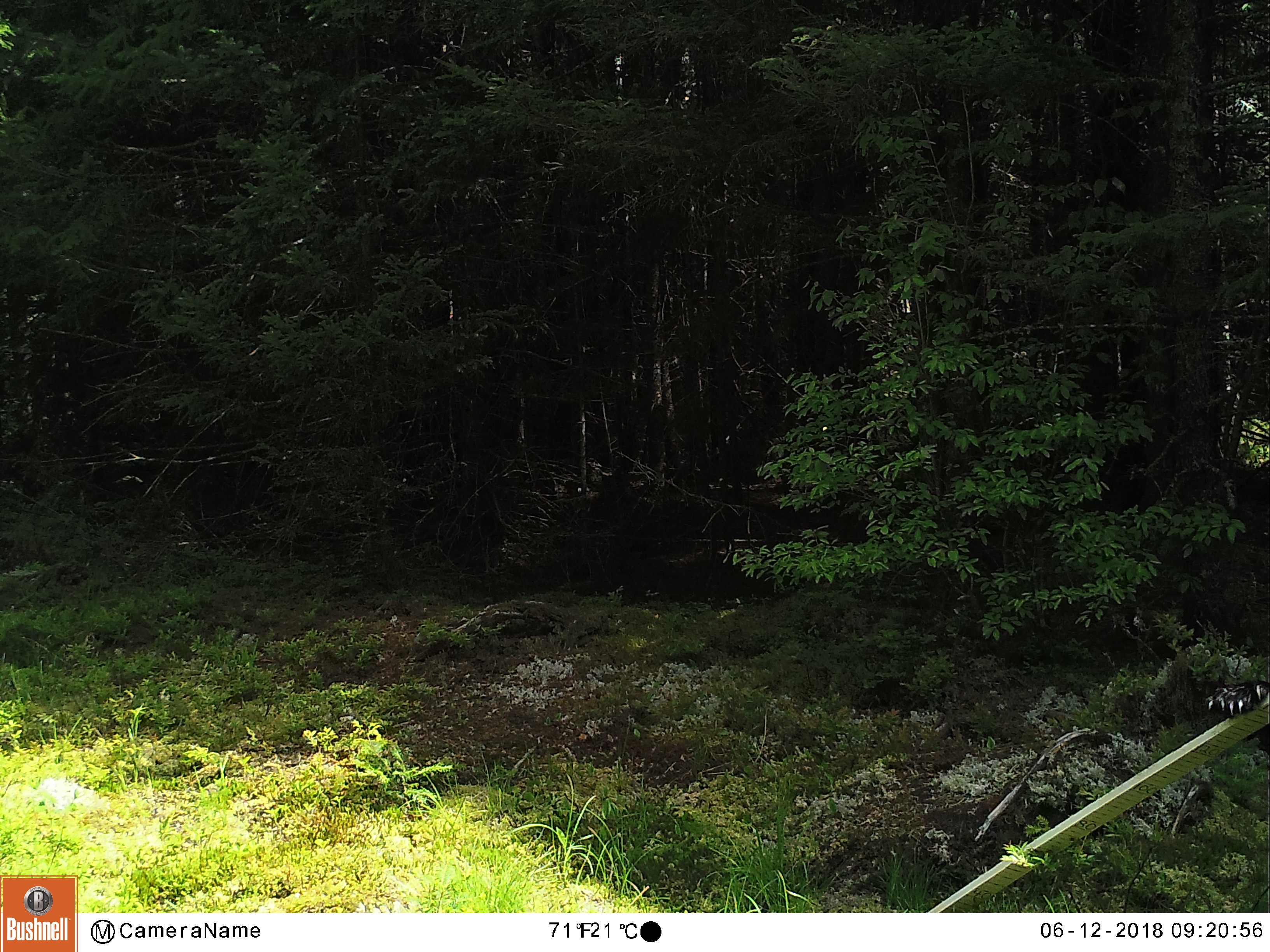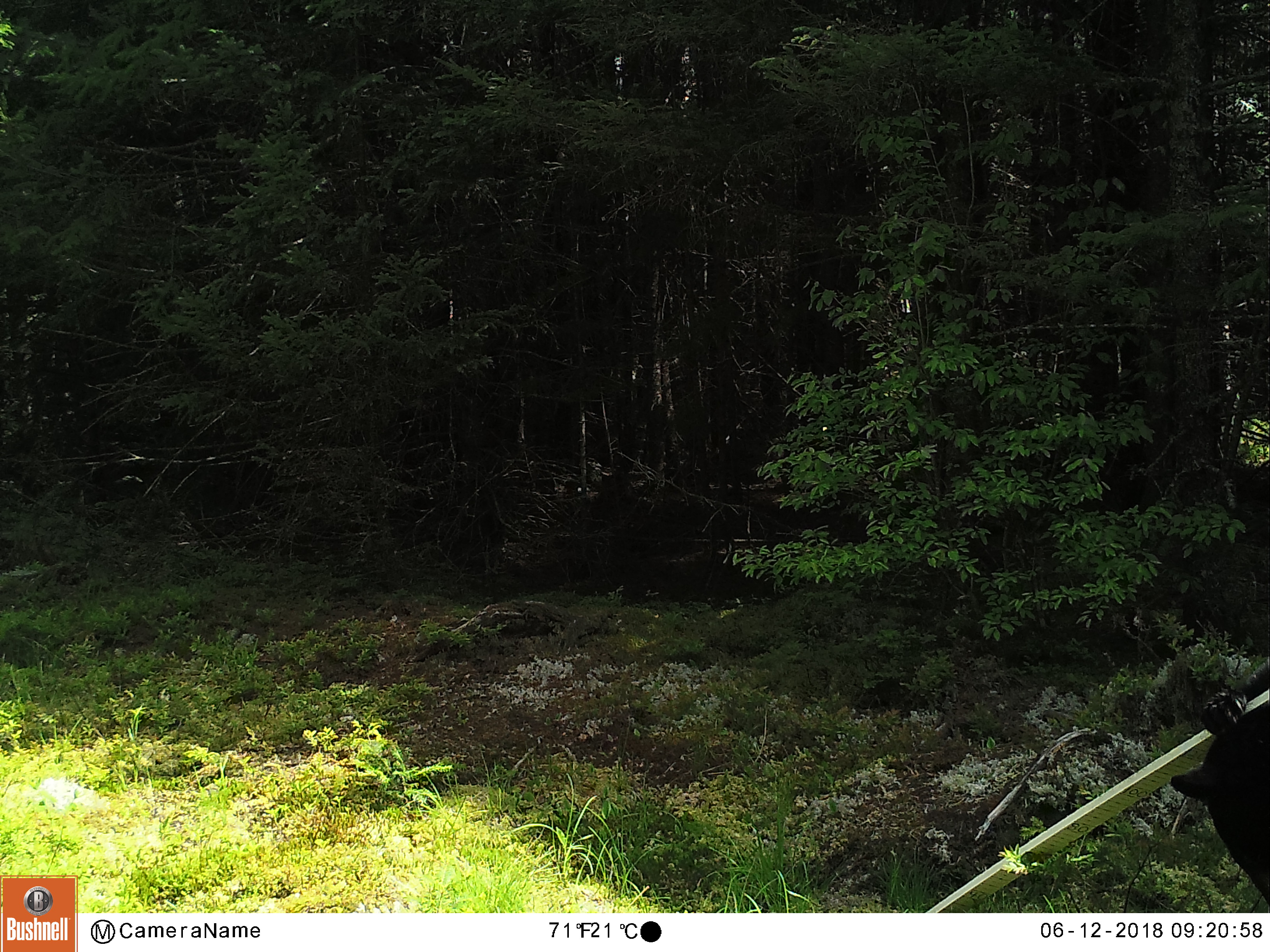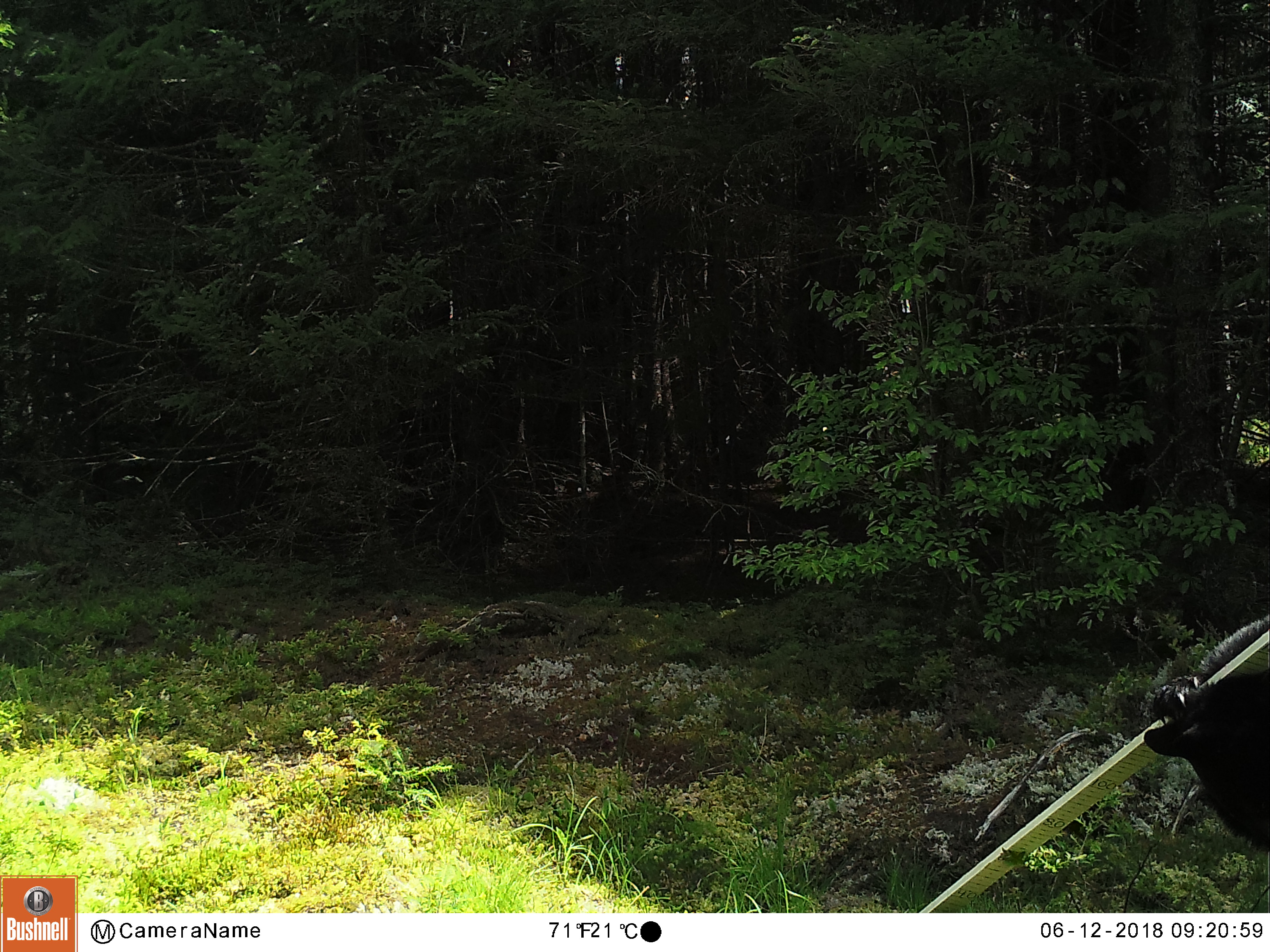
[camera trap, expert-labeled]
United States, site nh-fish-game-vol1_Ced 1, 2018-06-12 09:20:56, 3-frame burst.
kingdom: Animalia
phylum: Chordata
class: Mammalia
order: Carnivora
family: Ursidae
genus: Ursus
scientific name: Ursus americanus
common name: black bear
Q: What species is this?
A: Black bear (Ursus americanus).